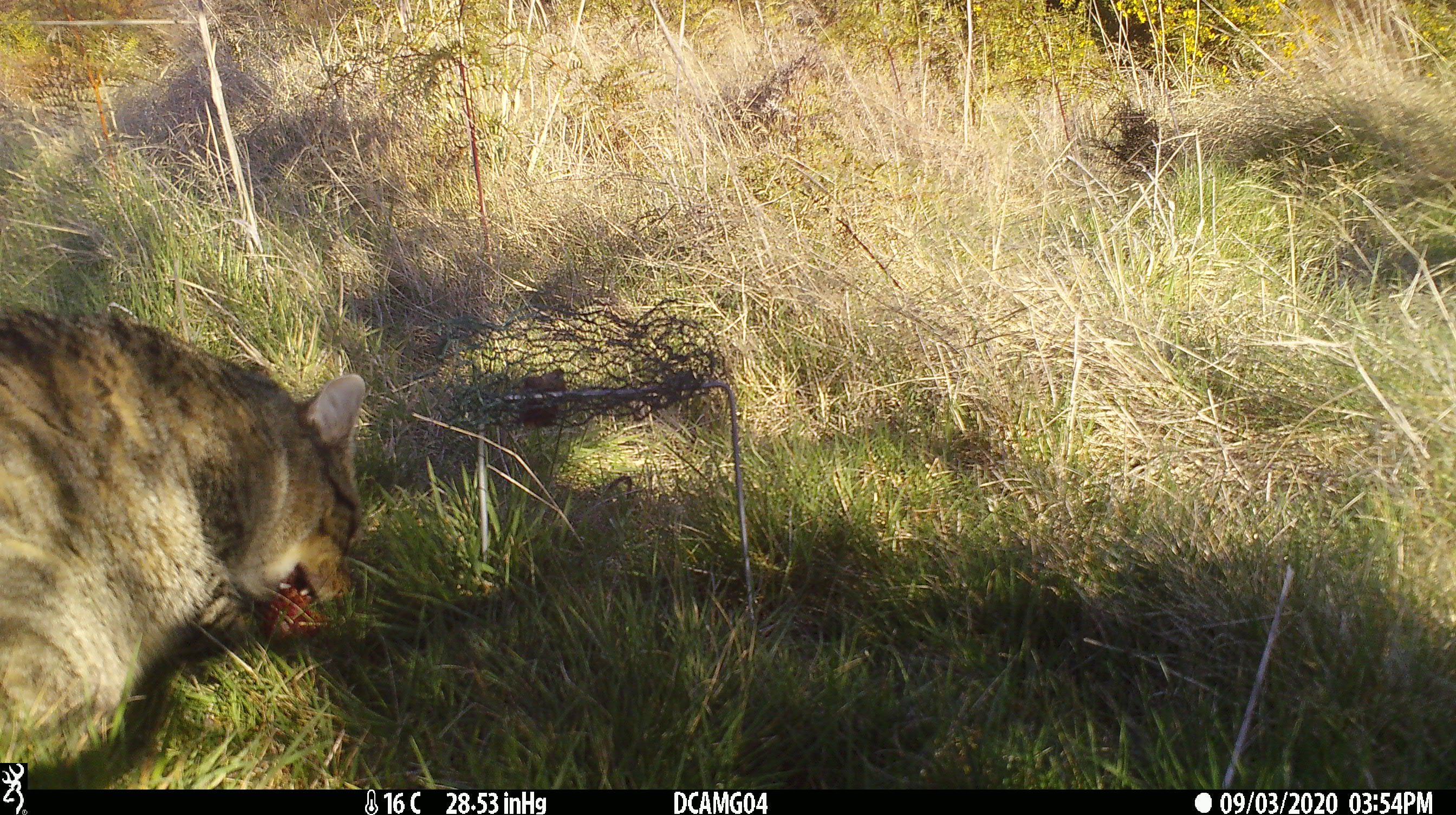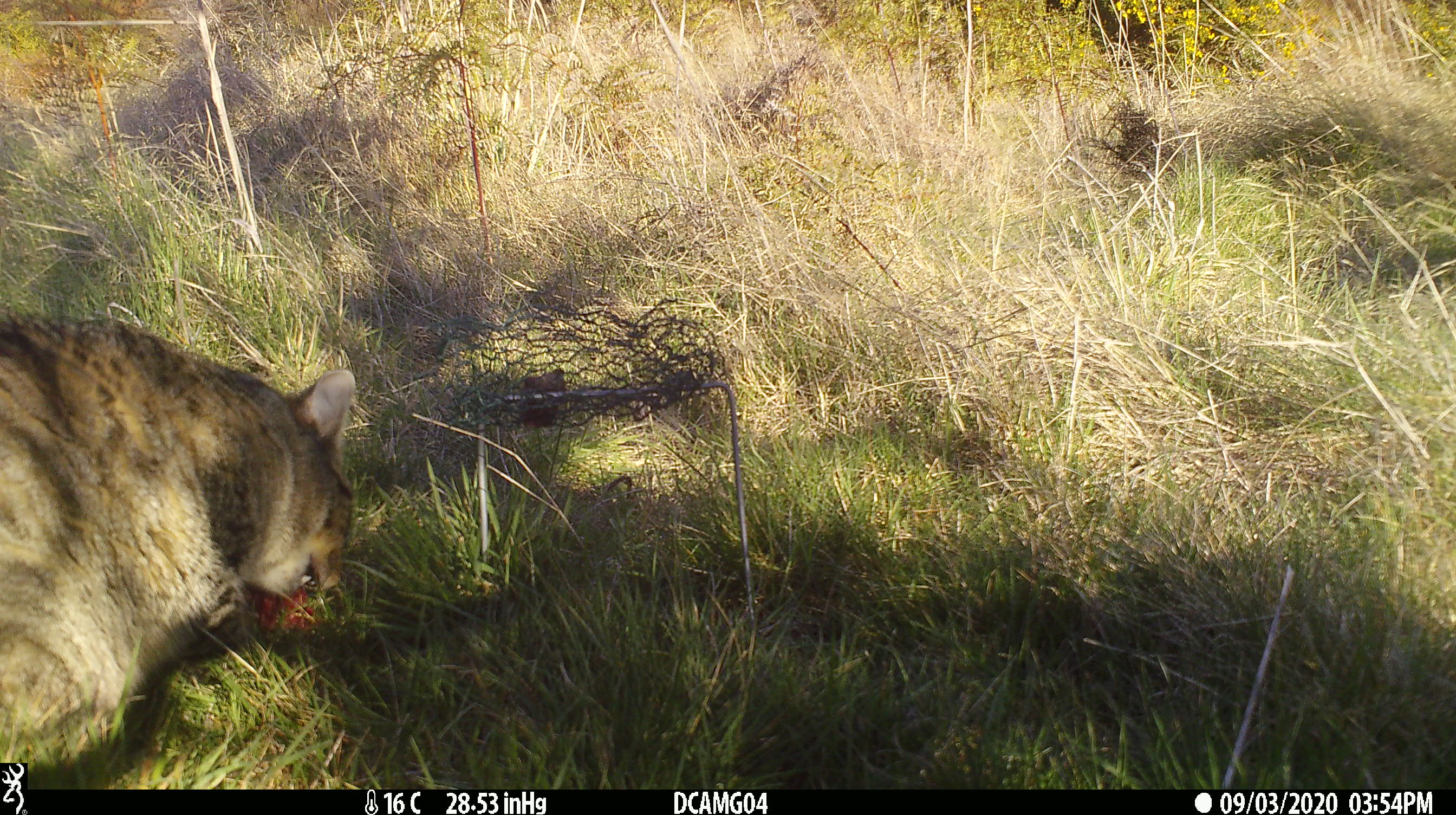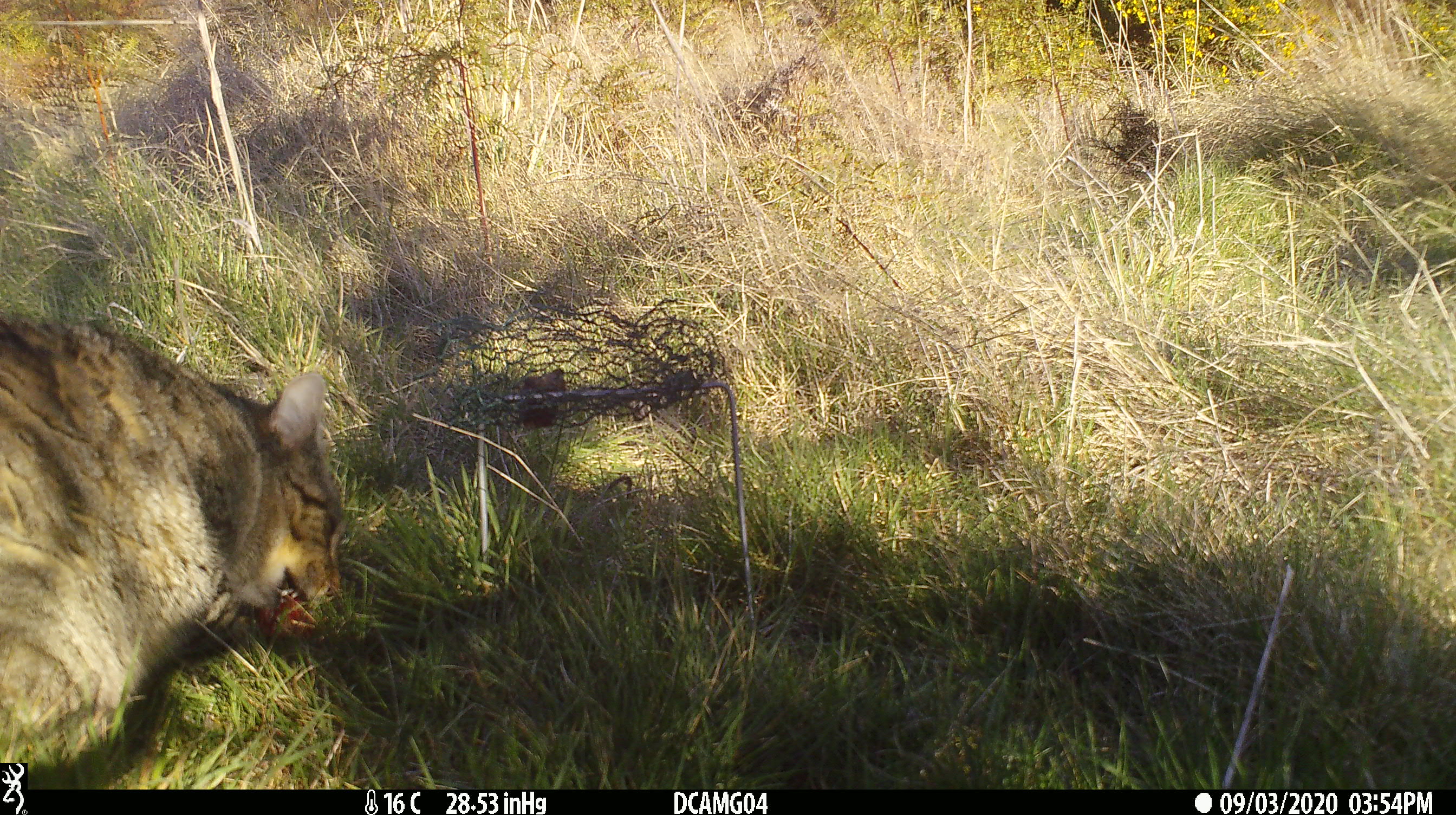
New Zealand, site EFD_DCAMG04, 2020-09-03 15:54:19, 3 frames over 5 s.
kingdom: Animalia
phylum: Chordata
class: Mammalia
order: Carnivora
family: Felidae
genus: Felis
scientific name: Felis catus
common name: domestic cat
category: cat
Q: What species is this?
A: Cat (domestic cat) (Felis catus).